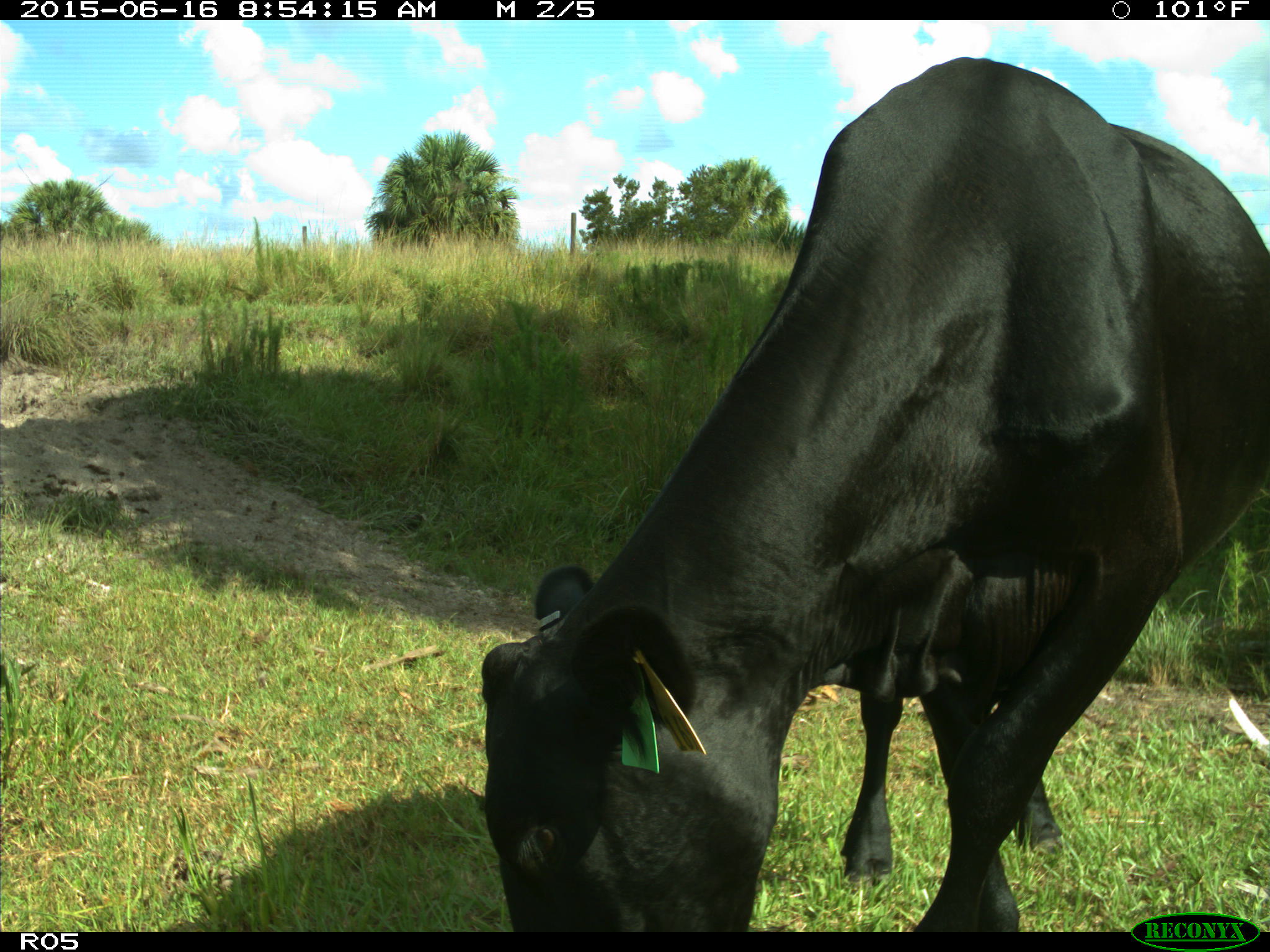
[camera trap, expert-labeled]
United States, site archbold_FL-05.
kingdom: Animalia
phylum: Chordata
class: Mammalia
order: Artiodactyla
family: Bovidae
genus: Bos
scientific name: Bos taurus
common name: domestic cow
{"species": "Bos taurus (domestic cow)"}